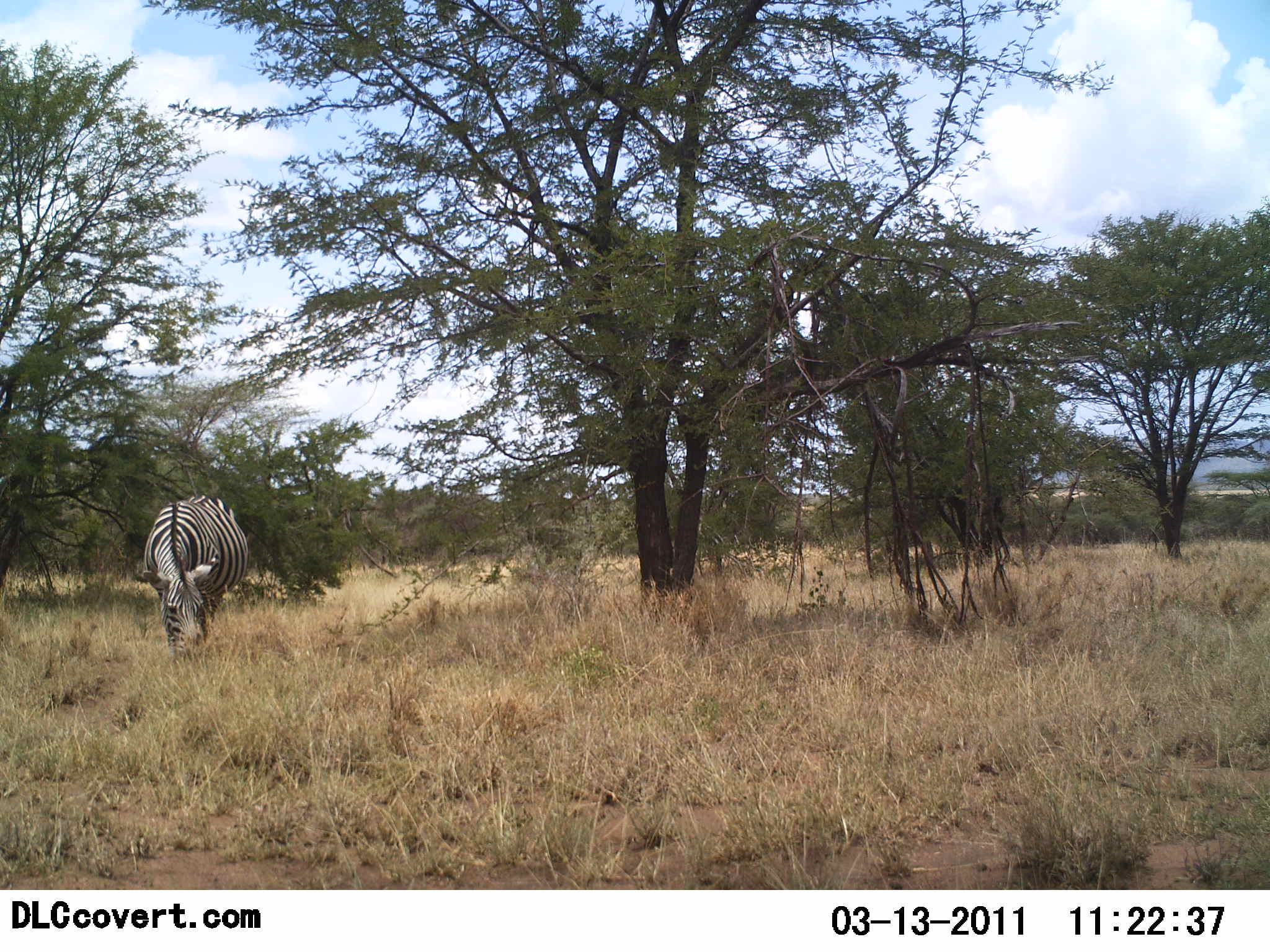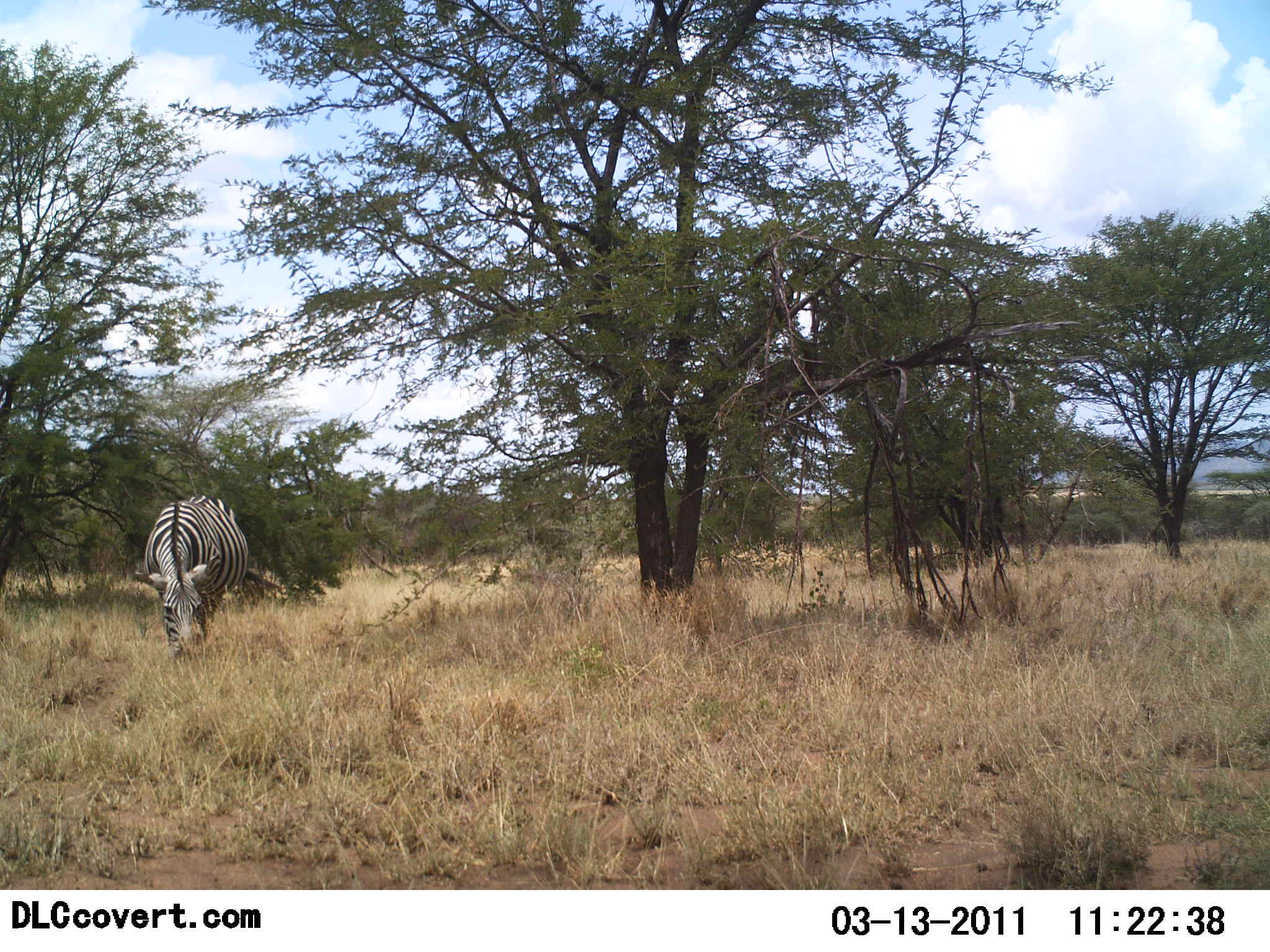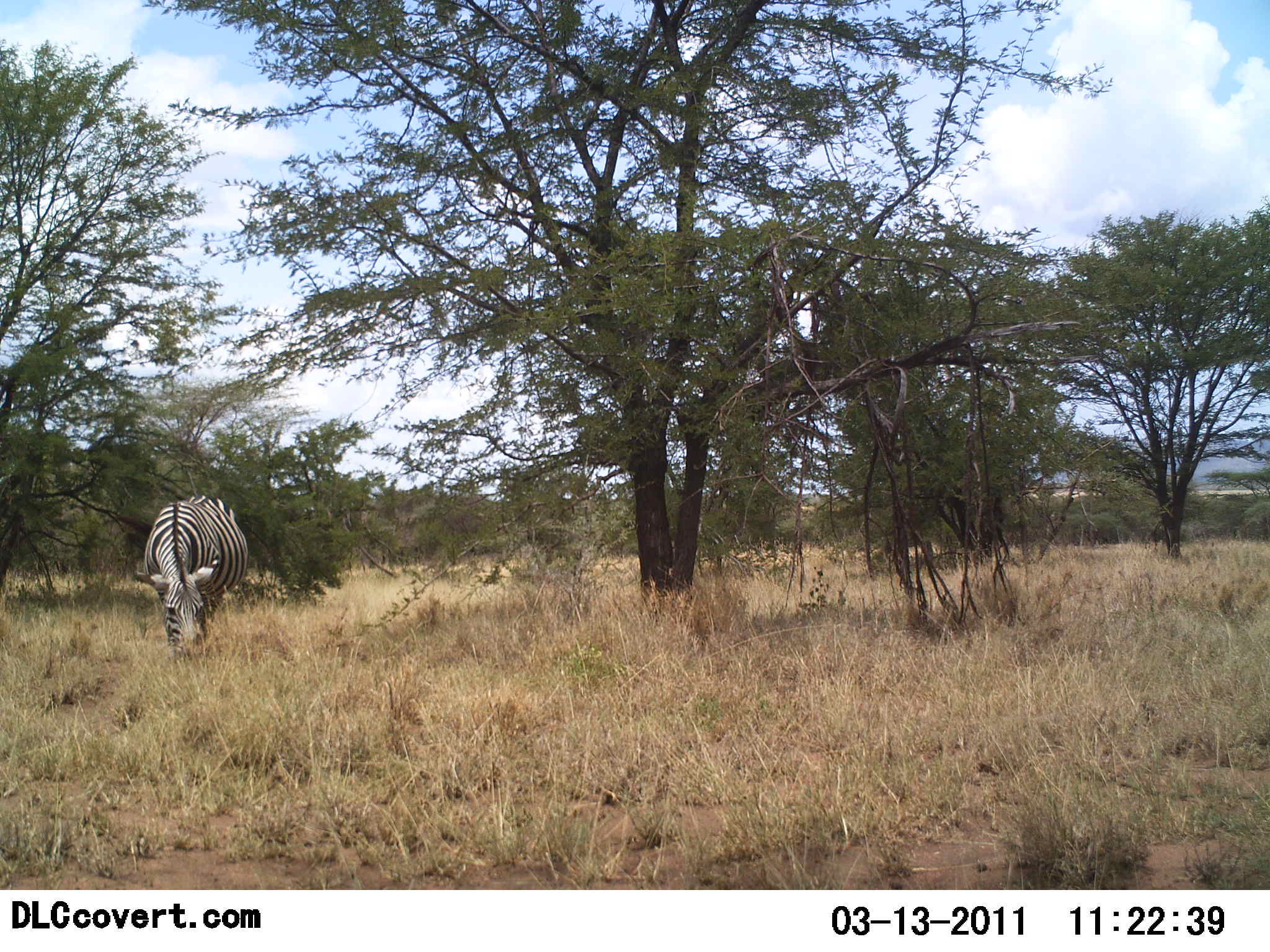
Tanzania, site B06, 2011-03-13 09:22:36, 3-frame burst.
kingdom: Animalia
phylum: Chordata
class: Mammalia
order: Perissodactyla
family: Equidae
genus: Equus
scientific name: Equus quagga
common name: plains zebra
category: zebra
Zebra (plains zebra) (Equus quagga), count 1. Behavior (volunteer vote fractions): standing 25%, resting 0%, moving 0%, interacting 0%. Young present (vote fraction): 0%. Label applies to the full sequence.